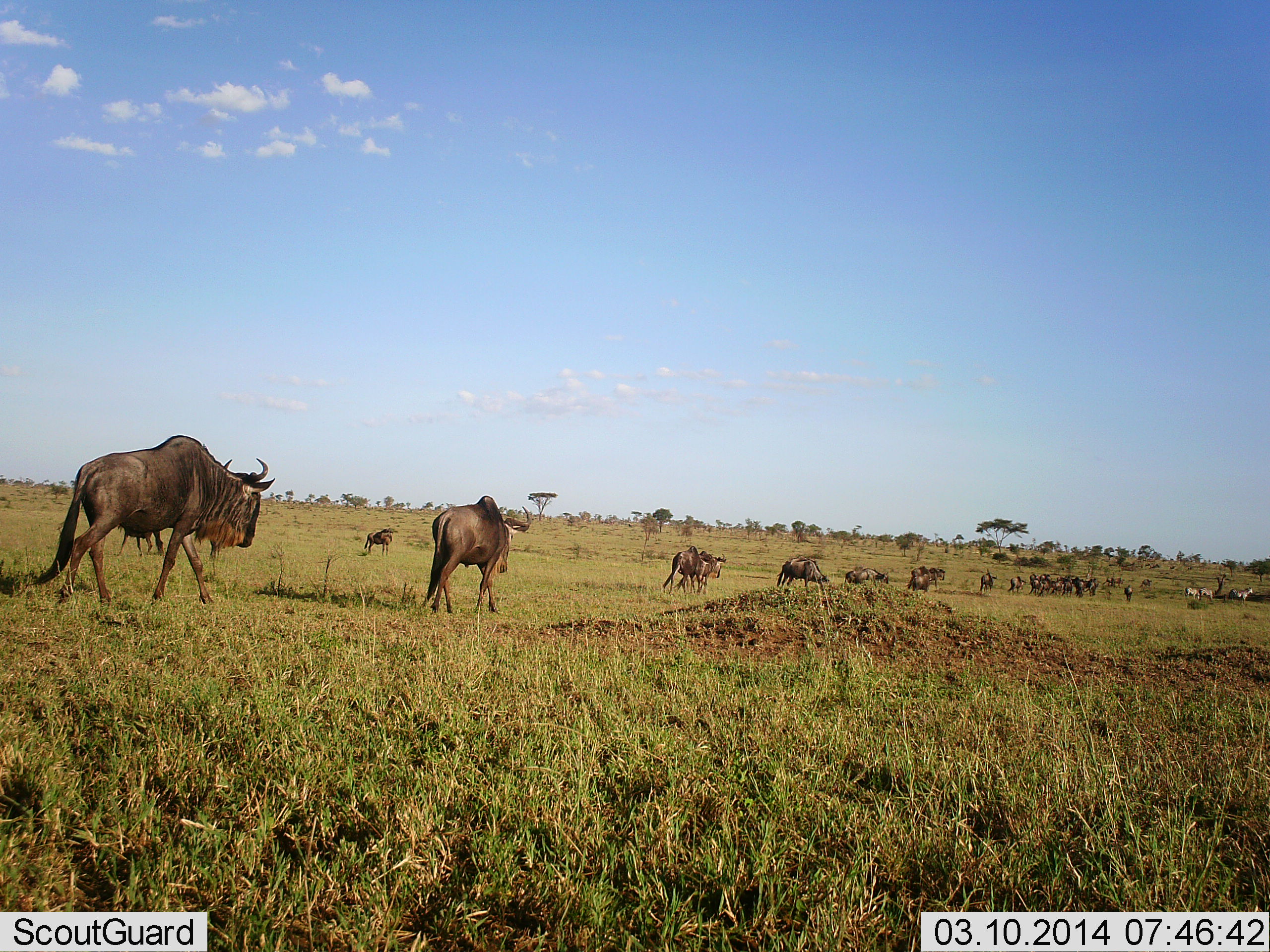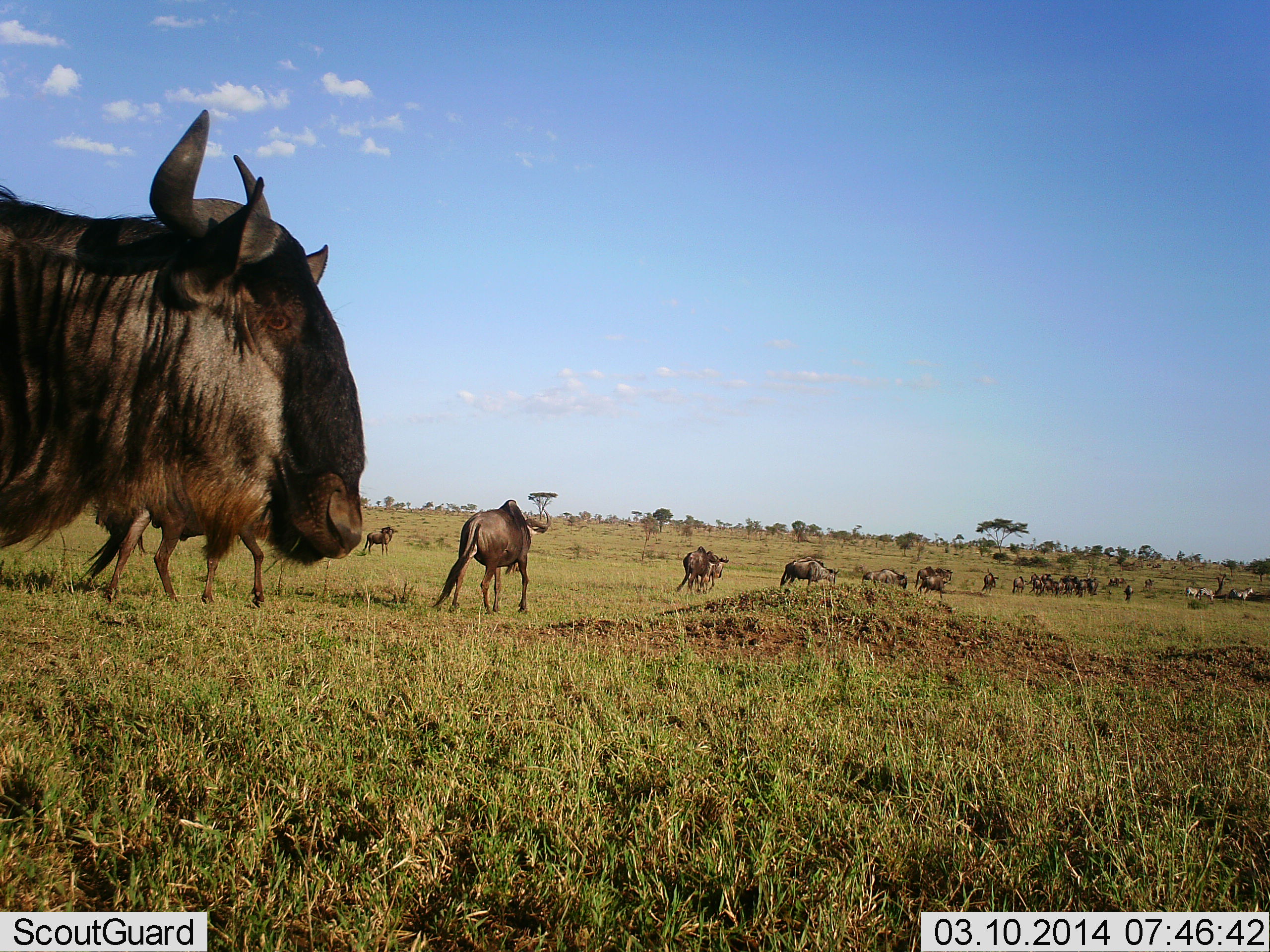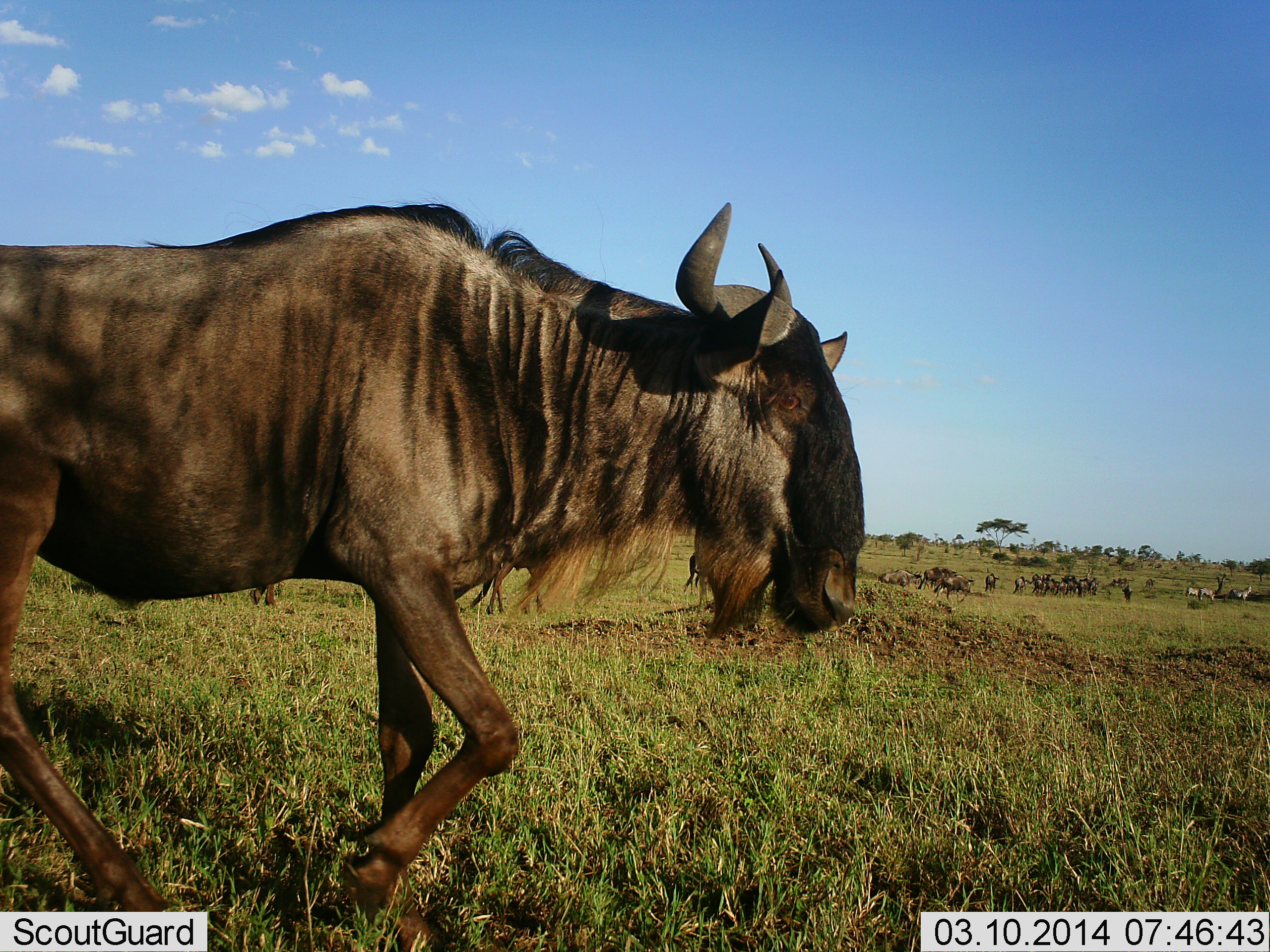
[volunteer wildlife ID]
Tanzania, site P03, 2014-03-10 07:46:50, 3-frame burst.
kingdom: Animalia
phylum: Chordata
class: Mammalia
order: Artiodactyla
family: Bovidae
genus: Connochaetes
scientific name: Connochaetes taurinus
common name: blue wildebeest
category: wildebeest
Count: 11-50.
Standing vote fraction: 24%.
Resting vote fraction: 0%.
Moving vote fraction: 100%.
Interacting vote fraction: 0%.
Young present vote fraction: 0%.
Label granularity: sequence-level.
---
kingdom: Animalia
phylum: Chordata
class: Mammalia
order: Perissodactyla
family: Equidae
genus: Equus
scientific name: Equus quagga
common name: plains zebra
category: zebra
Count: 3.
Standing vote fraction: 70%.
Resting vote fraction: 0%.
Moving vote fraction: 30%.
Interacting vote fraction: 0%.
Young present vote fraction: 0%.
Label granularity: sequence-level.